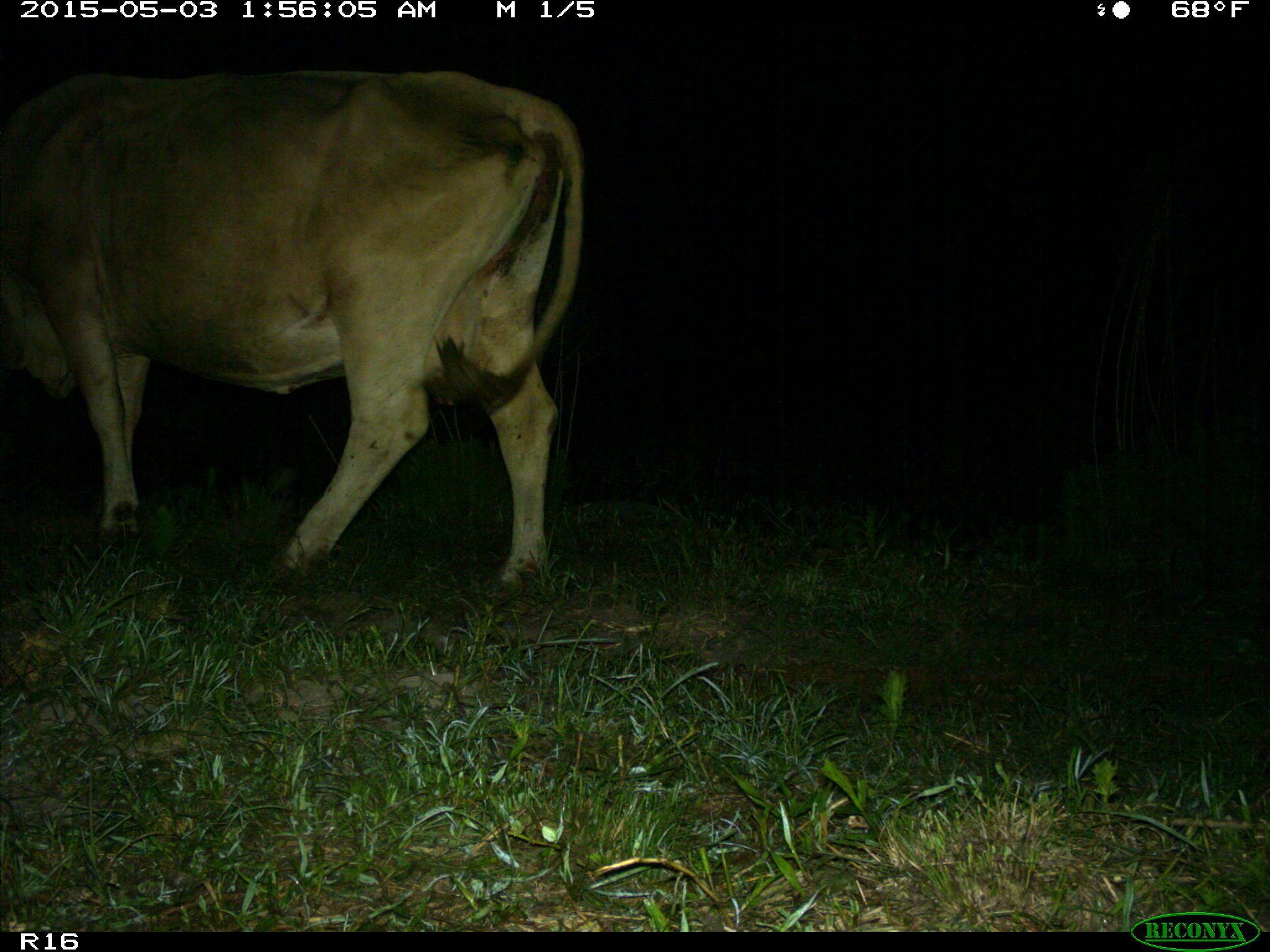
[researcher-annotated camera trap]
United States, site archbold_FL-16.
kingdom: Animalia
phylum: Chordata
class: Mammalia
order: Artiodactyla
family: Bovidae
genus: Bos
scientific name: Bos taurus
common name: domestic cow